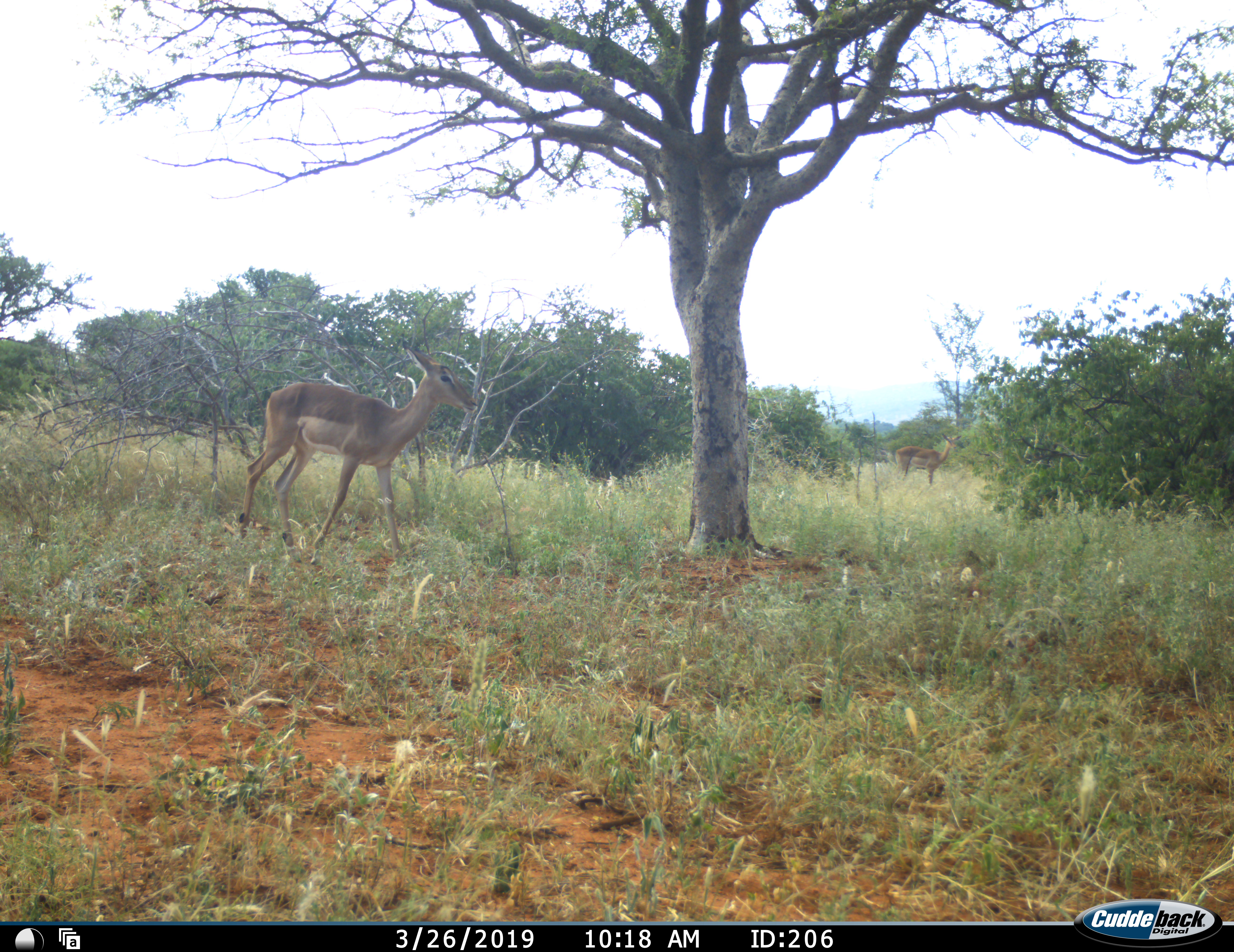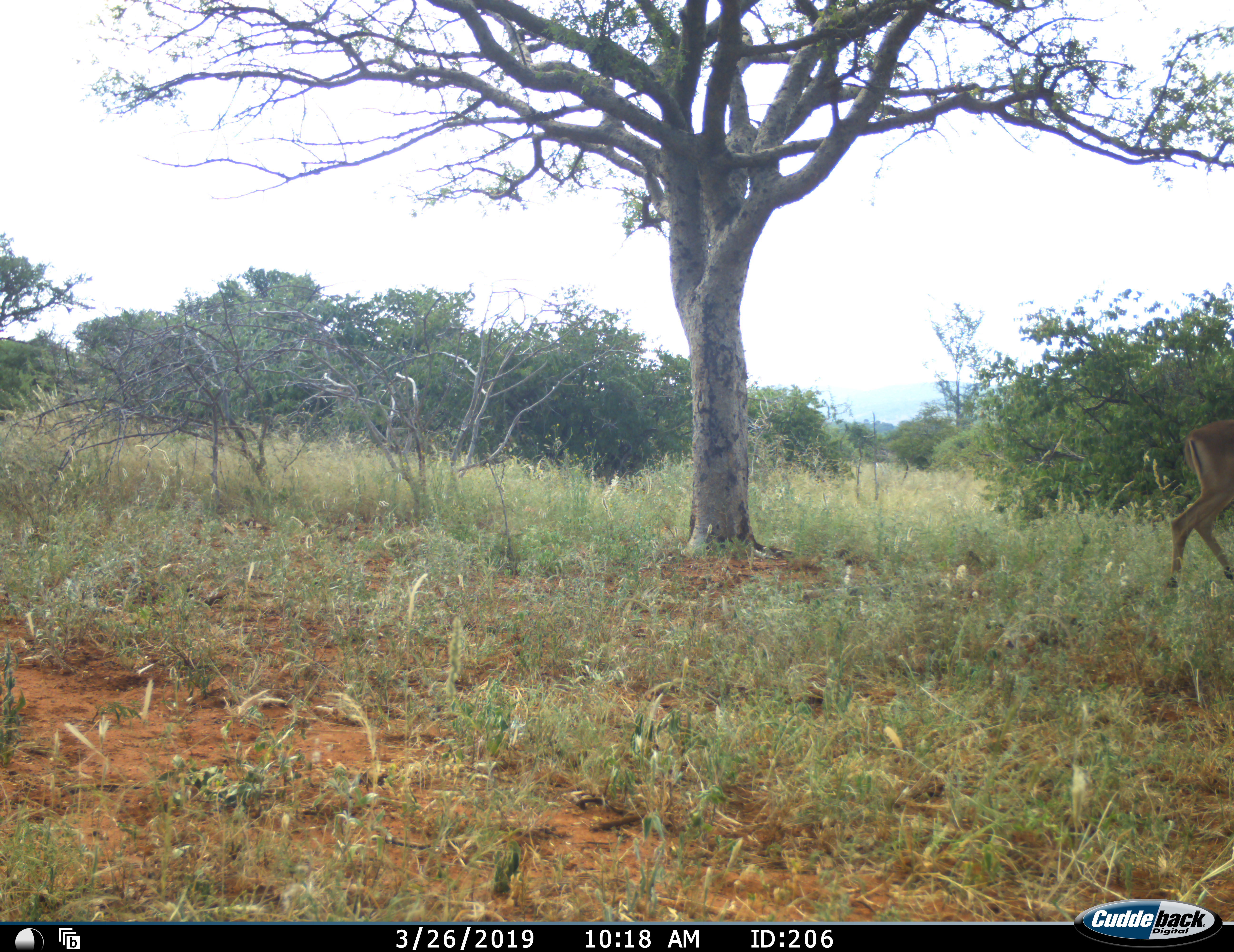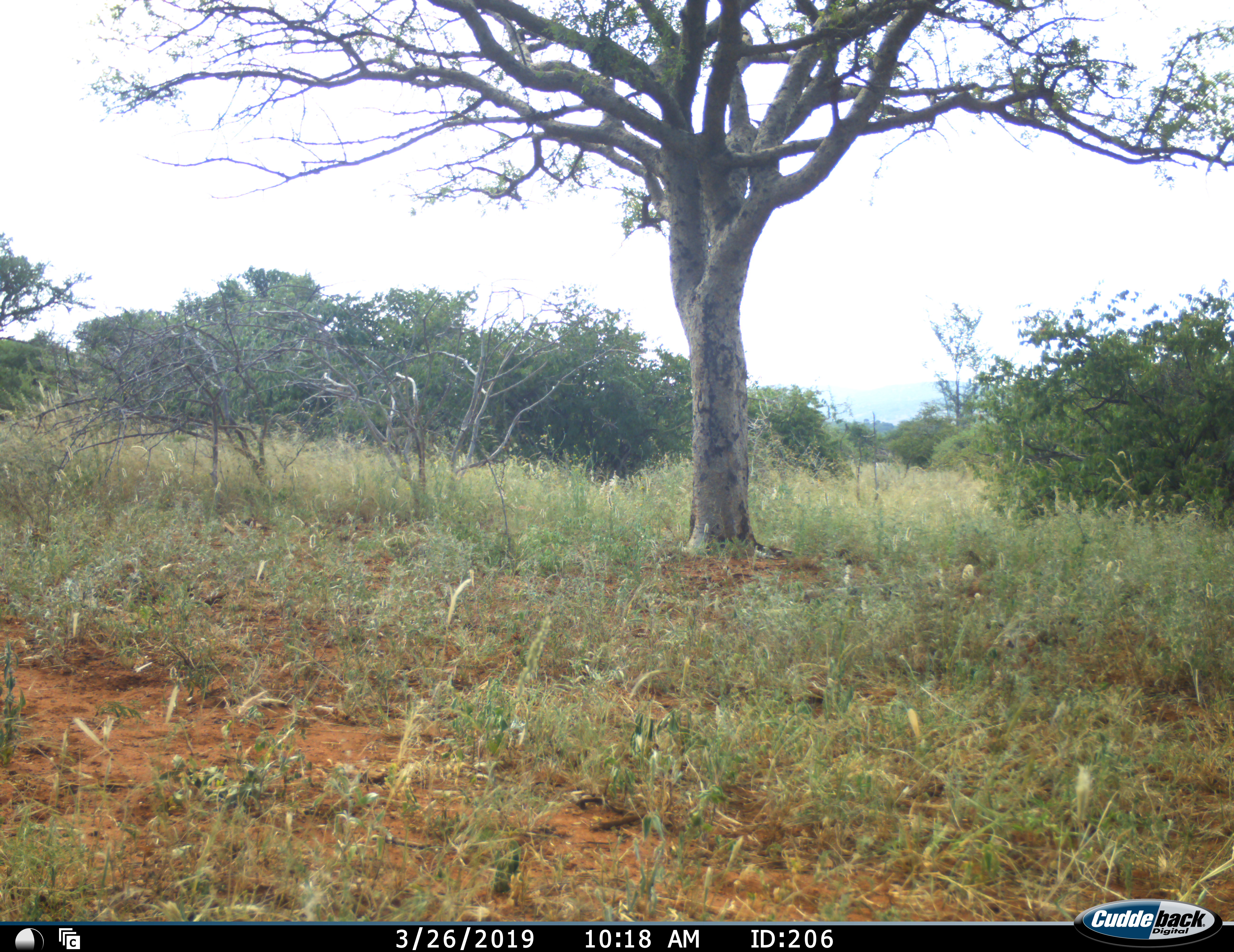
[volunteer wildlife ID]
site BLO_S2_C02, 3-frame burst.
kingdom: Animalia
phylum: Chordata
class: Mammalia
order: Artiodactyla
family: Bovidae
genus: Aepyceros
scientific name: Aepyceros melampus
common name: impala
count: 2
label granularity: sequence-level